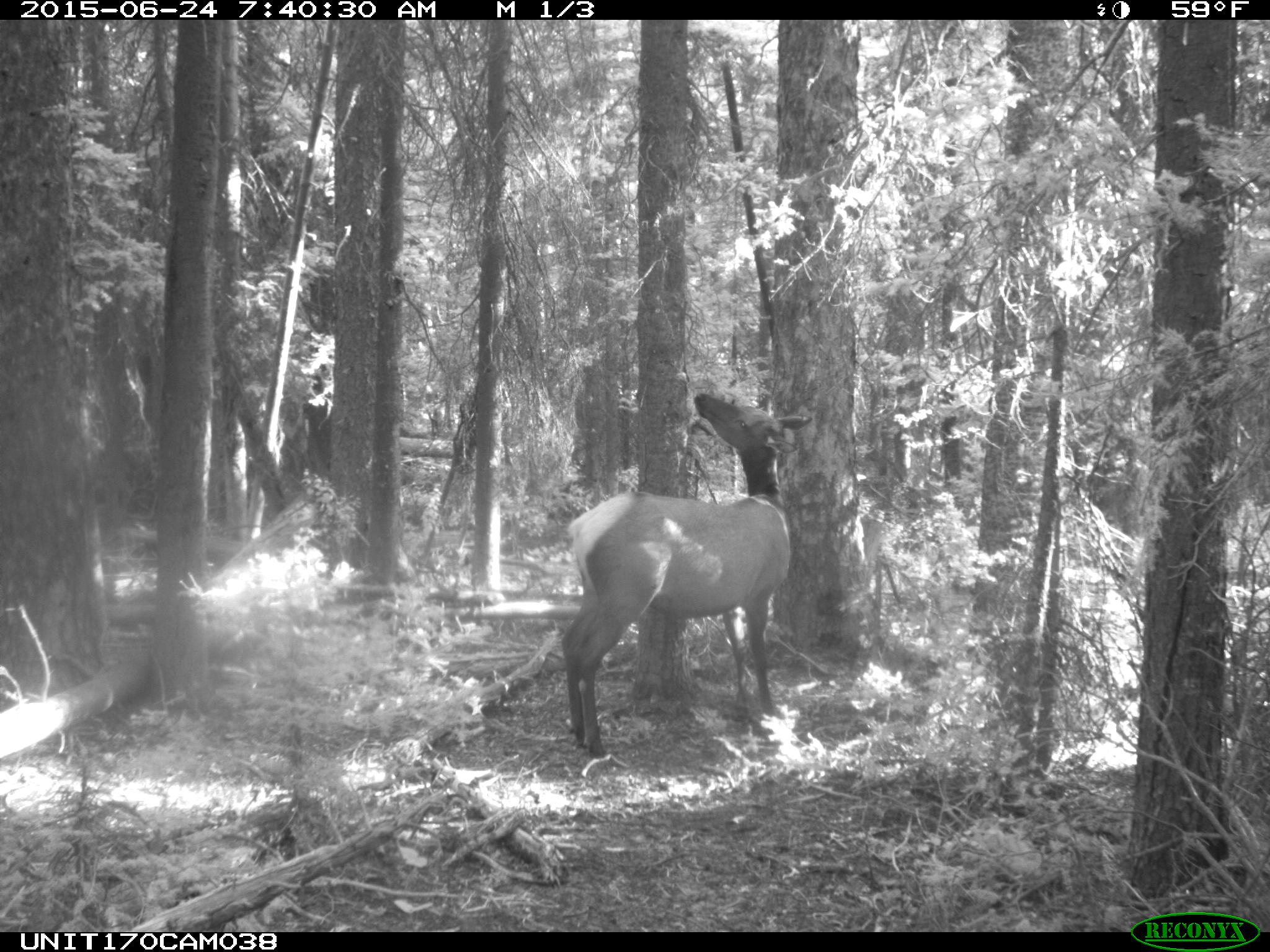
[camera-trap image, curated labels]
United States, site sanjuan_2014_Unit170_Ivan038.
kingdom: Animalia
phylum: Chordata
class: Mammalia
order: Artiodactyla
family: Cervidae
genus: Cervus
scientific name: Cervus elaphus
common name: red deer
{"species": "Cervus elaphus (red deer)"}